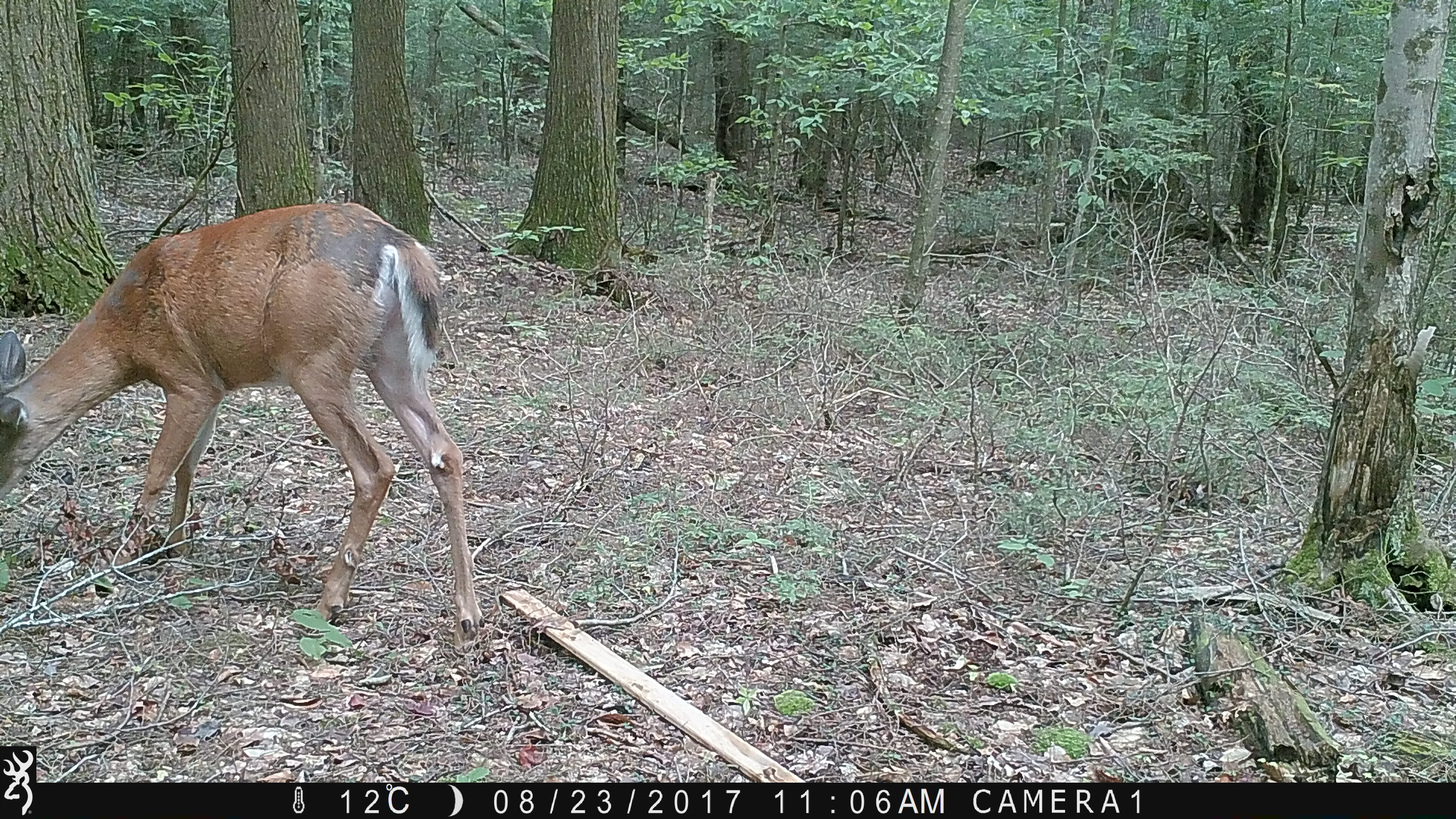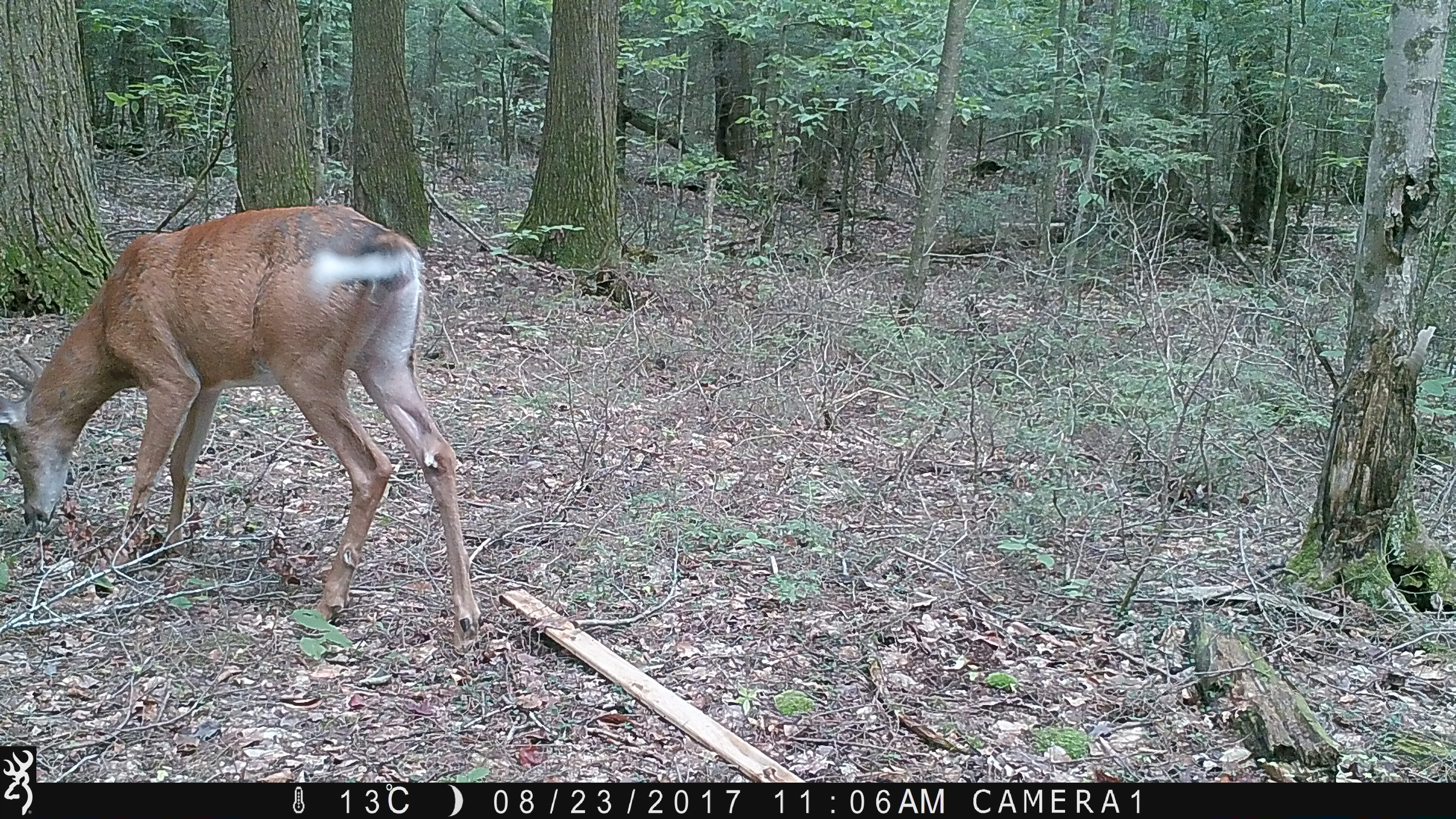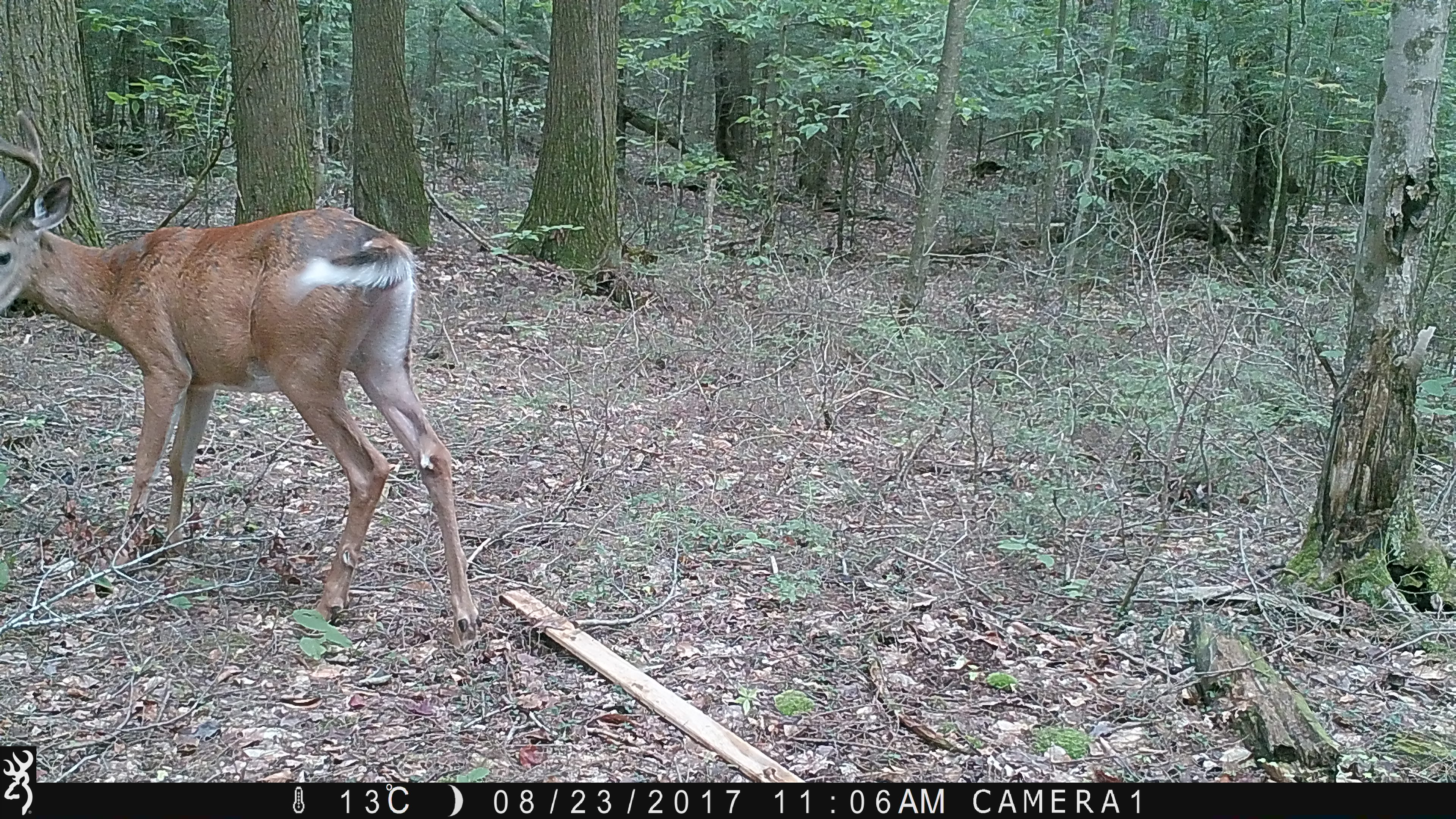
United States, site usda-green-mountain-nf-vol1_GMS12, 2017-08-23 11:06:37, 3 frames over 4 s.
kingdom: Animalia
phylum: Chordata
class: Mammalia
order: Artiodactyla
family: Cervidae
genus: Odocoileus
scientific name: Odocoileus virginianus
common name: white-tailed deer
White-tailed deer (Odocoileus virginianus).